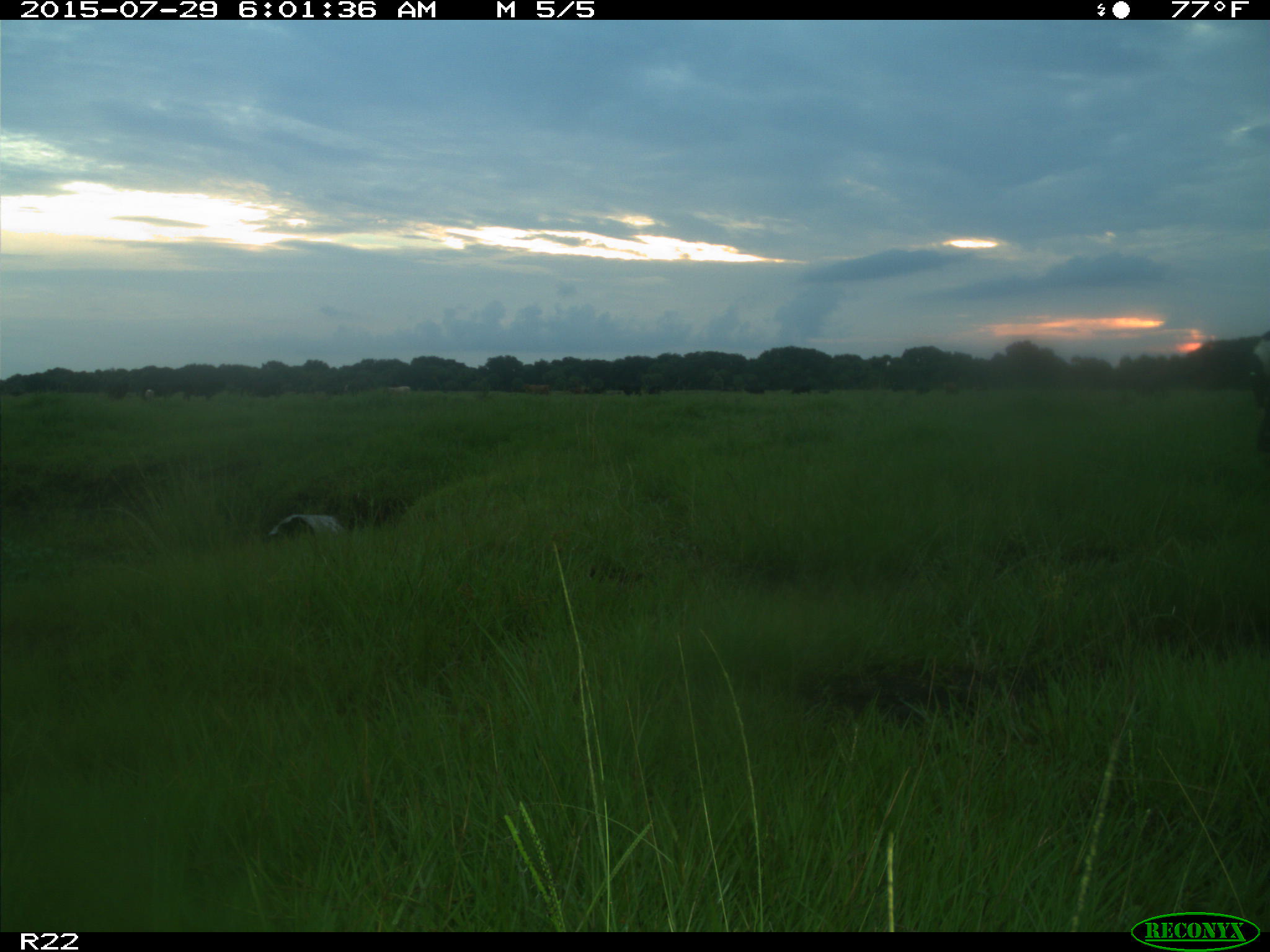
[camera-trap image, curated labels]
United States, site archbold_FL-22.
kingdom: Animalia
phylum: Chordata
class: Mammalia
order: Artiodactyla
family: Bovidae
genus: Bos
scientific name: Bos taurus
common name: domestic cow